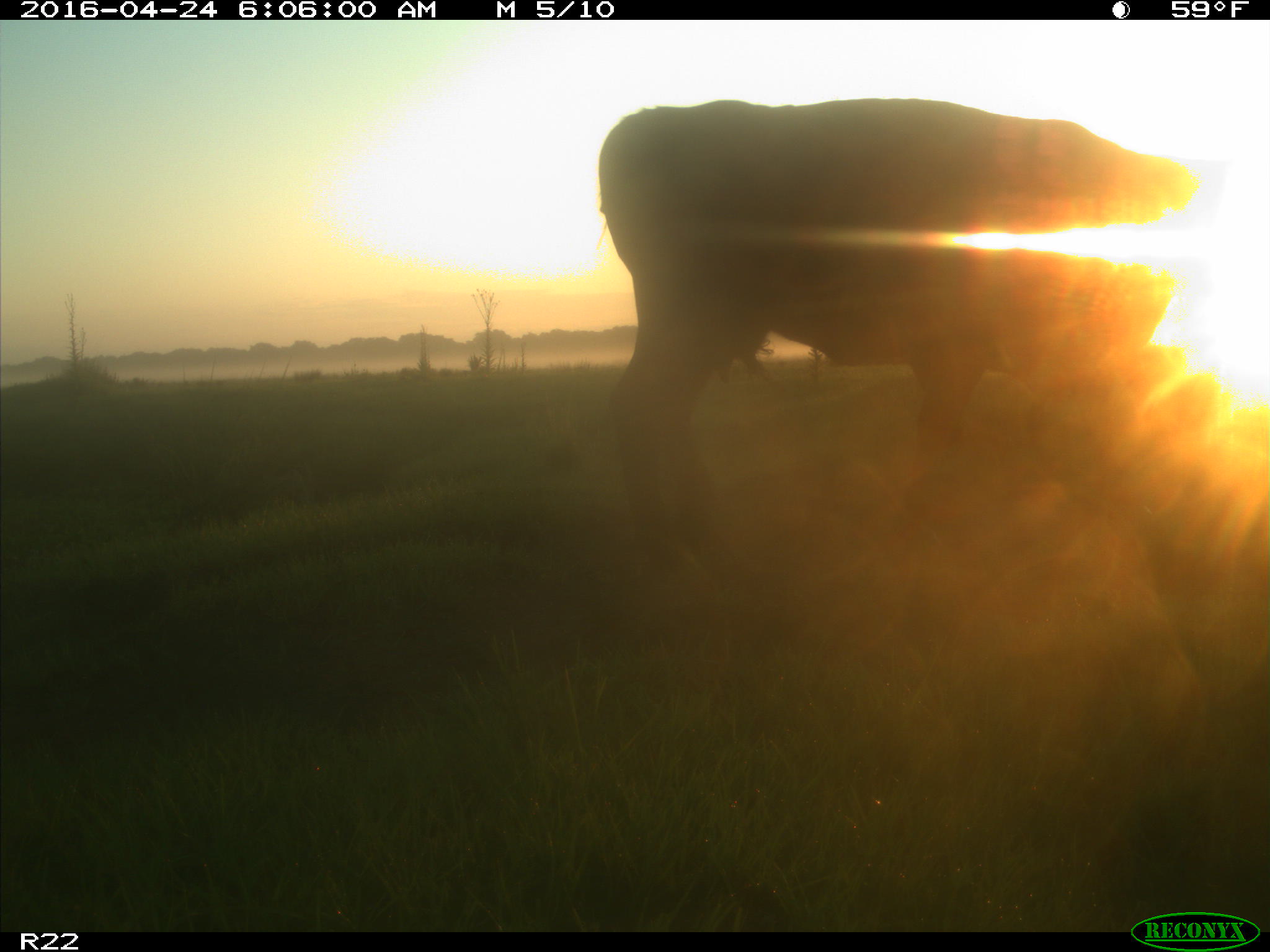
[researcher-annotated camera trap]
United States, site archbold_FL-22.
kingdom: Animalia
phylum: Chordata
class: Mammalia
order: Artiodactyla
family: Bovidae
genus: Bos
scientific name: Bos taurus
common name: domestic cow